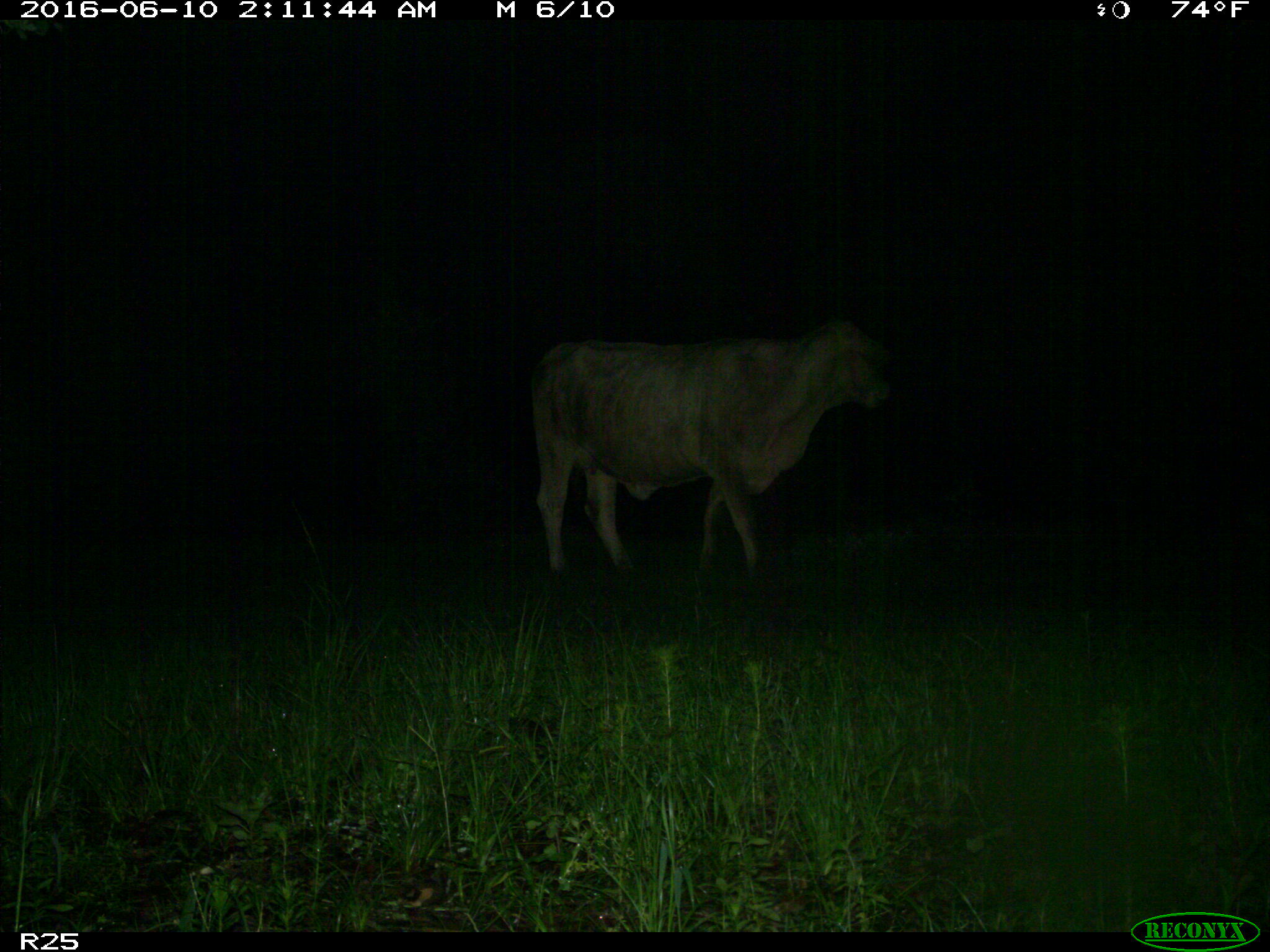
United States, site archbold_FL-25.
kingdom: Animalia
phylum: Chordata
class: Mammalia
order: Artiodactyla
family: Bovidae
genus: Bos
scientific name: Bos taurus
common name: domestic cow